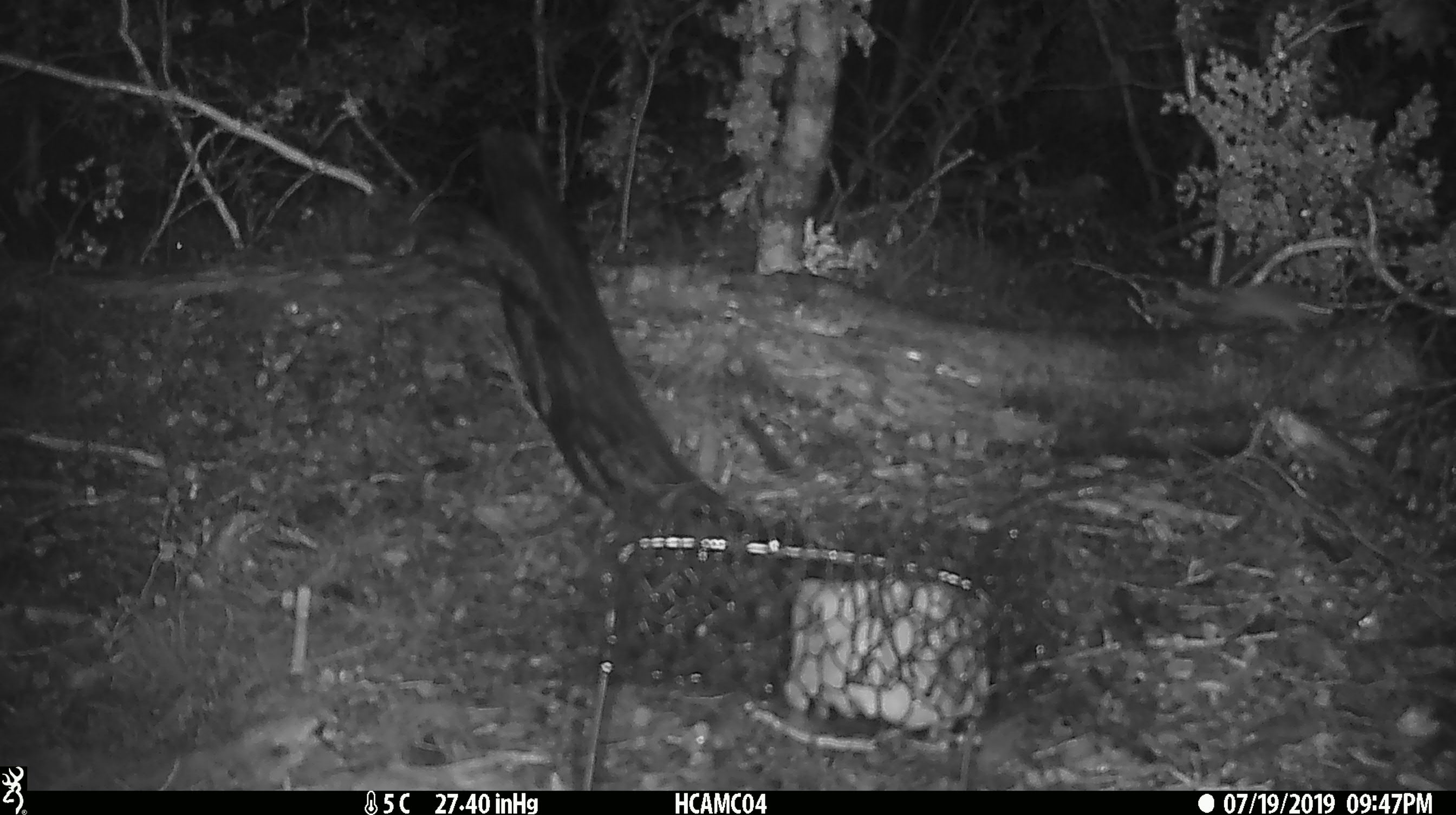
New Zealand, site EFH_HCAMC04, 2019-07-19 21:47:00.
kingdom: Animalia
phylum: Chordata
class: Mammalia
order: Rodentia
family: Muridae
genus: Mus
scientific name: Mus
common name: mouse